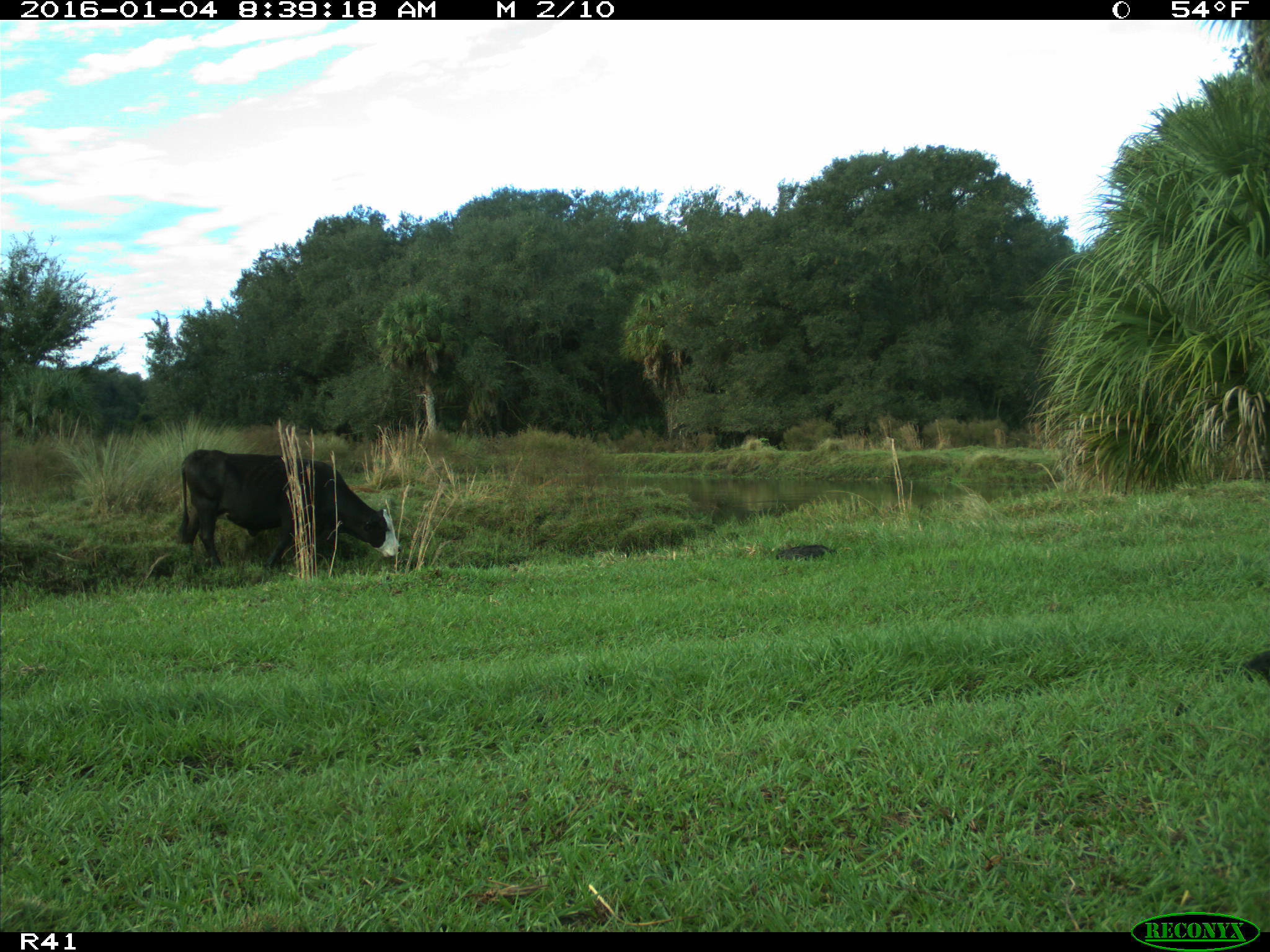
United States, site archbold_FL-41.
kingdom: Animalia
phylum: Chordata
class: Mammalia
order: Artiodactyla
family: Bovidae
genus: Bos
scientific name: Bos taurus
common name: domestic cow